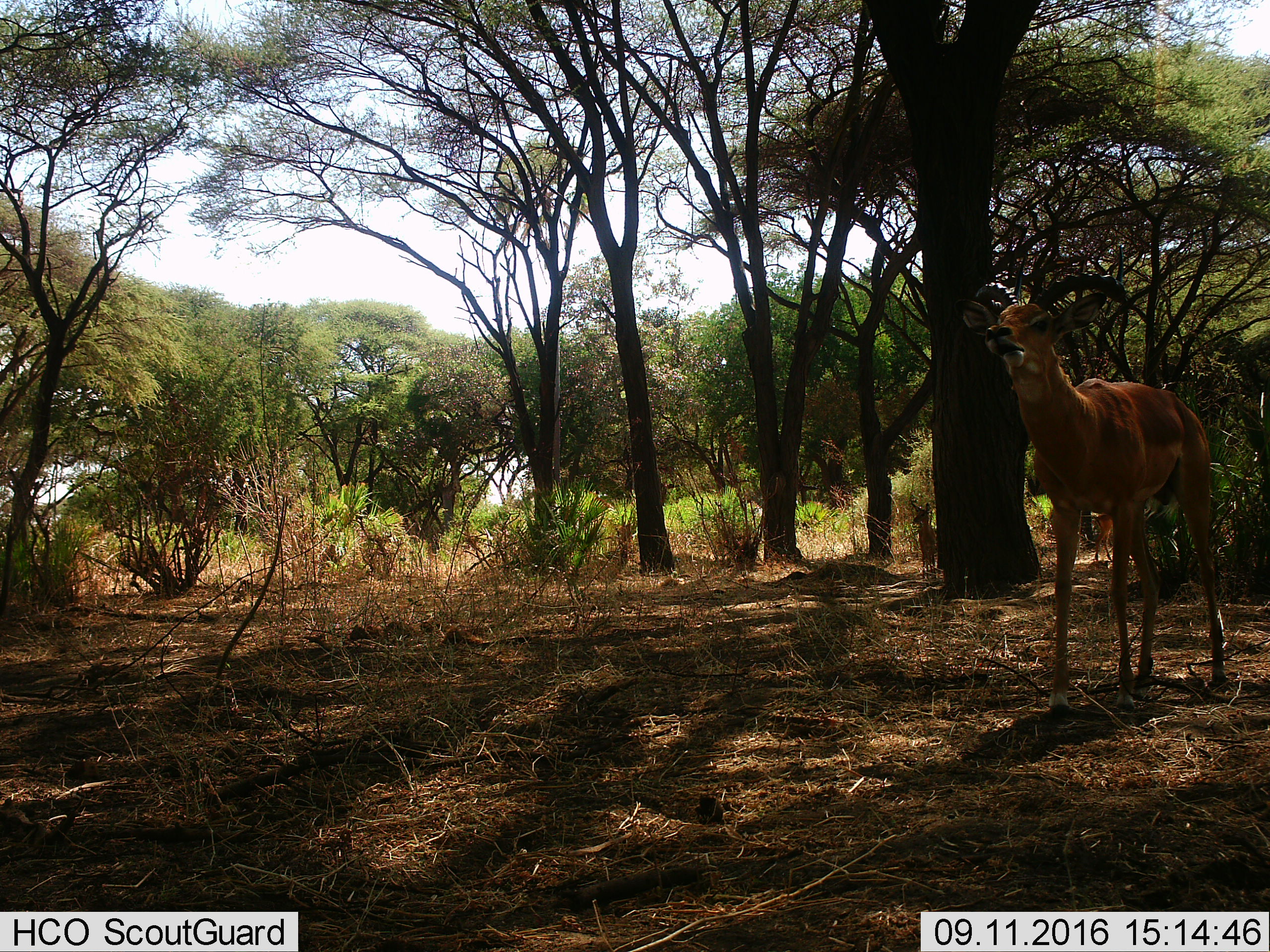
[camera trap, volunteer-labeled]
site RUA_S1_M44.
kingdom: Animalia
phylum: Chordata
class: Mammalia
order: Artiodactyla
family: Bovidae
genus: Aepyceros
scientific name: Aepyceros melampus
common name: impala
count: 3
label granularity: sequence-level